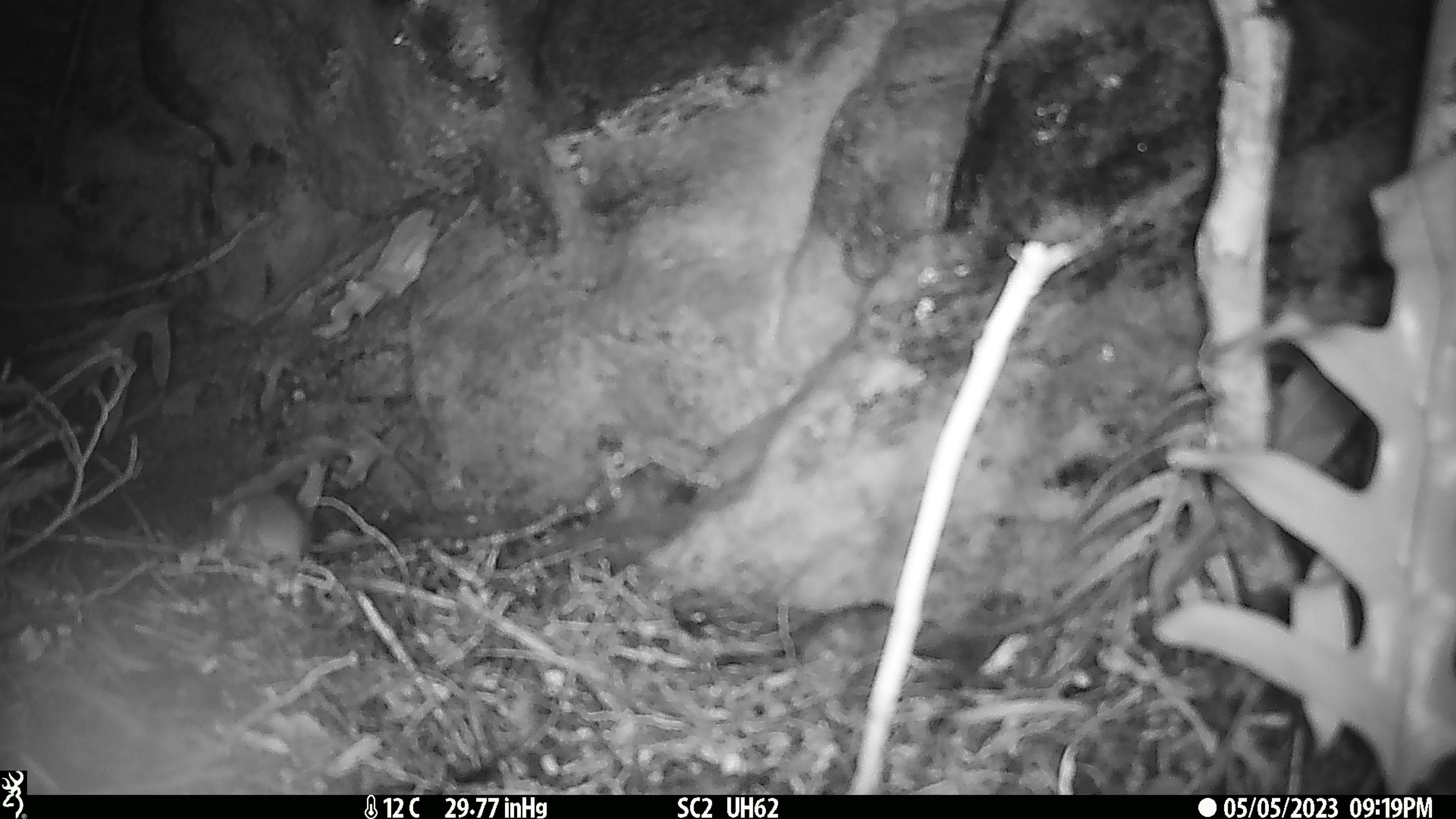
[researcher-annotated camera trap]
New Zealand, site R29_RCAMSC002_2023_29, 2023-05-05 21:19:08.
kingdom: Animalia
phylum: Chordata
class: Mammalia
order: Rodentia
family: Muridae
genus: Mus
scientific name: Mus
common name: mouse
Mouse (Mus).